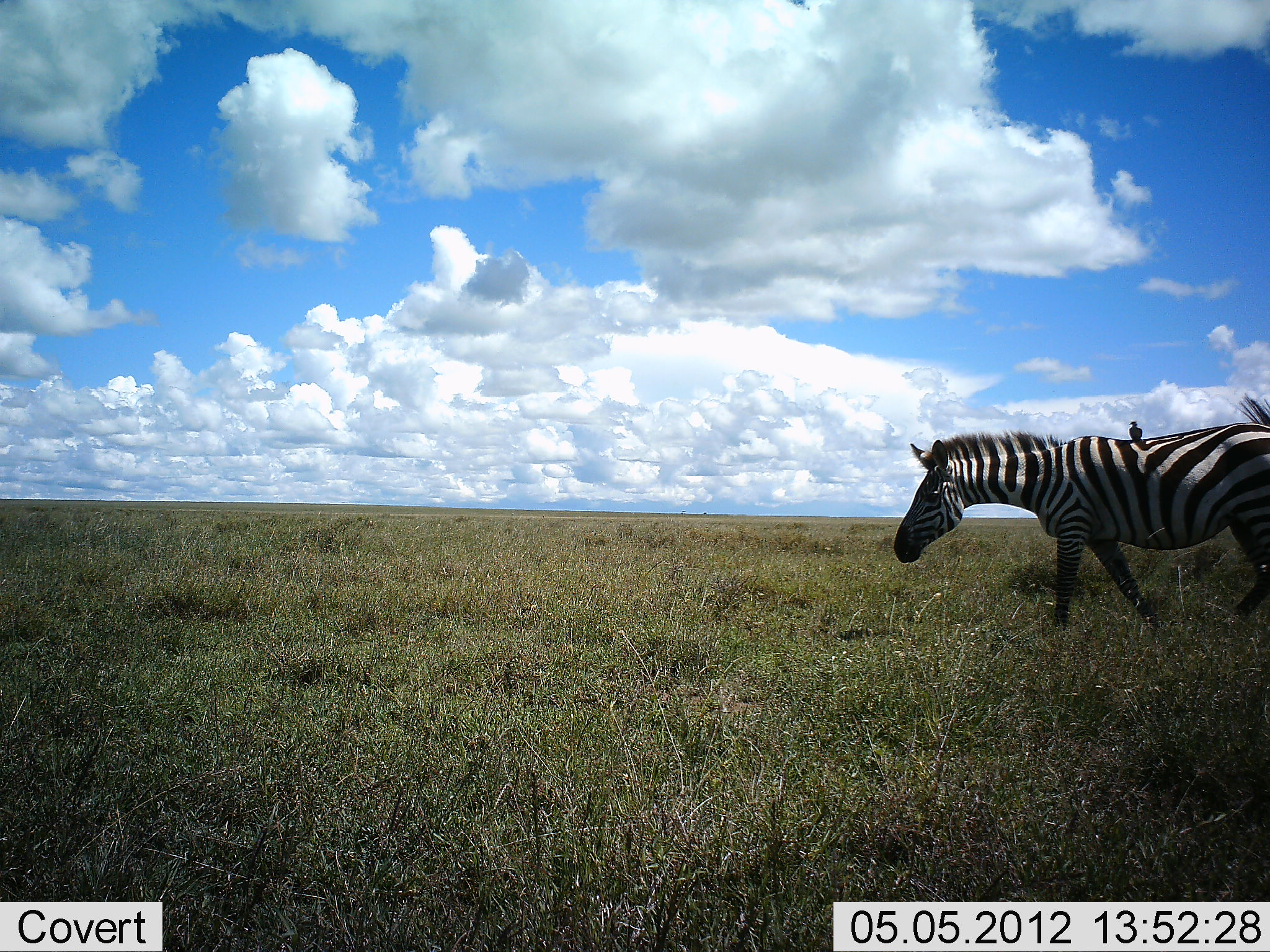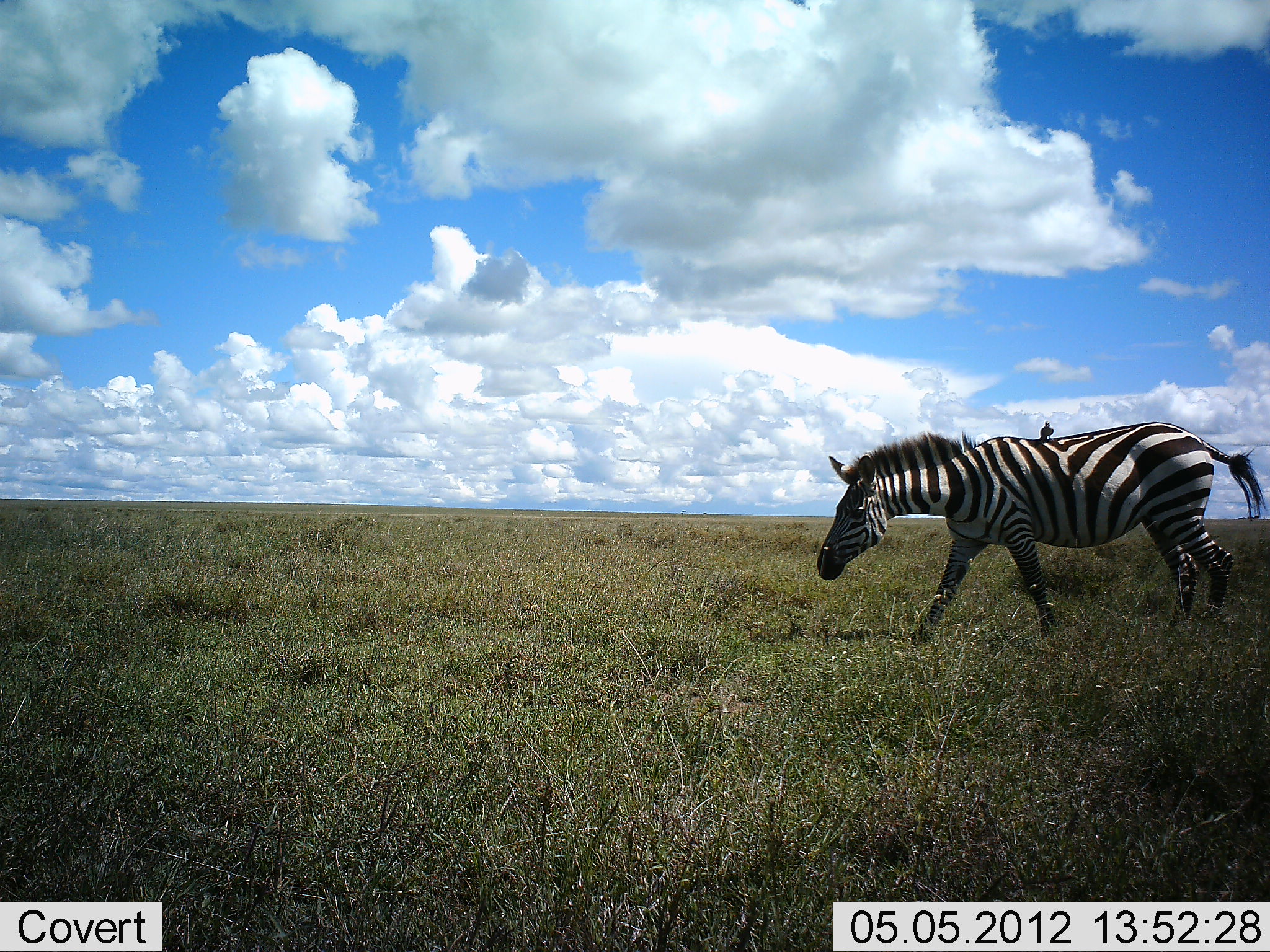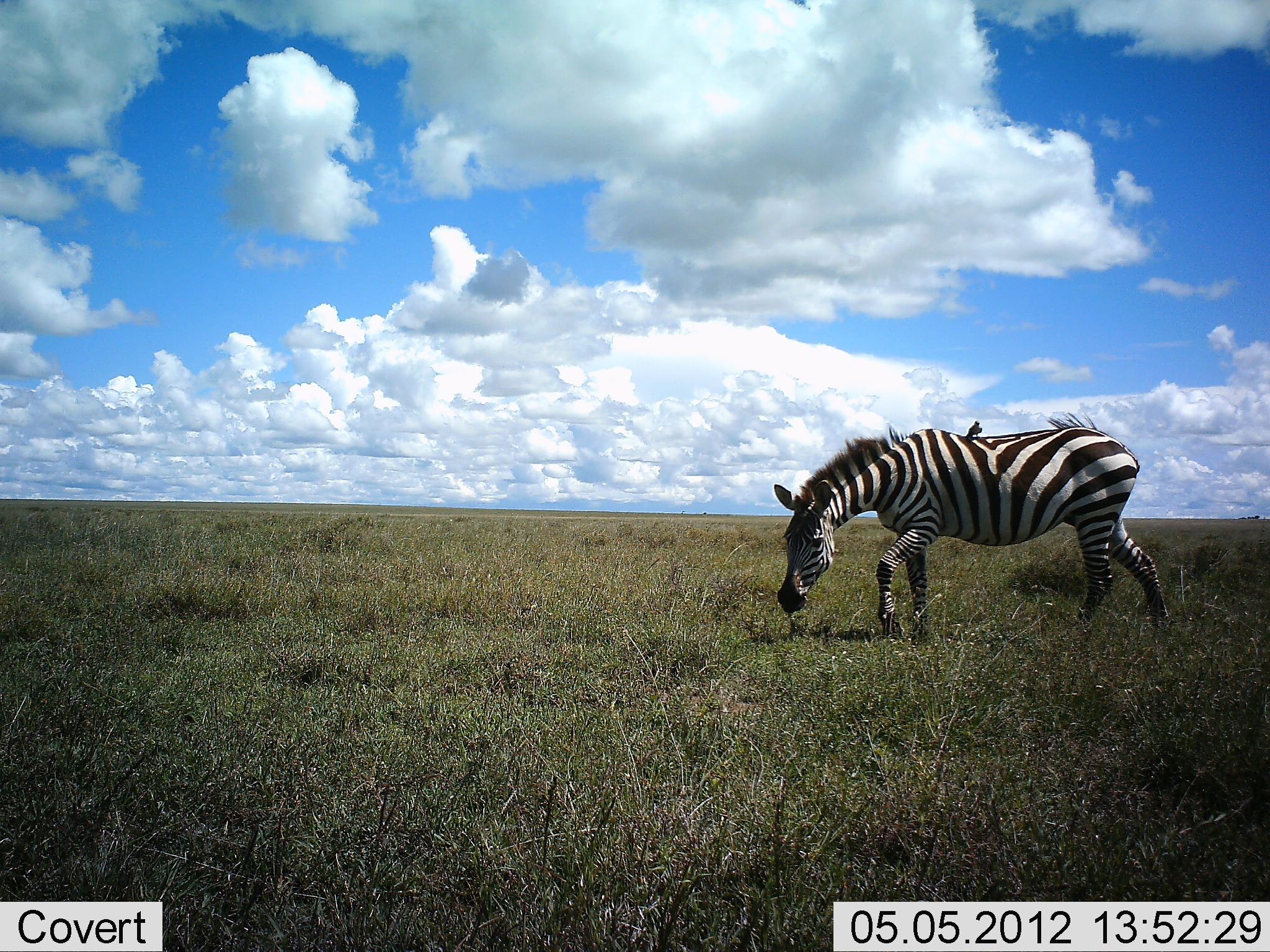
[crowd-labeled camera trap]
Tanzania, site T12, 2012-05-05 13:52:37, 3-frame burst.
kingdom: Animalia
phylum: Chordata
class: Aves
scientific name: Aves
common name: bird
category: otherbird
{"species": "otherbird (bird) (Aves)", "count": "1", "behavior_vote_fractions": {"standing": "40%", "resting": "30%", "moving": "10%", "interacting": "20%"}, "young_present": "0%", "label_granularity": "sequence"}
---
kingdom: Animalia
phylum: Chordata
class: Mammalia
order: Perissodactyla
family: Equidae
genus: Equus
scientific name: Equus quagga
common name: plains zebra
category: zebra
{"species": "zebra (plains zebra) (Equus quagga)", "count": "1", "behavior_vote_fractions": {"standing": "0%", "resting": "0%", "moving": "100%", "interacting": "8%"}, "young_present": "0%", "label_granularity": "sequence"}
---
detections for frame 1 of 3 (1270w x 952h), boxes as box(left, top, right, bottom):
animal: box(891, 392, 1270, 634); box(1126, 420, 1143, 440)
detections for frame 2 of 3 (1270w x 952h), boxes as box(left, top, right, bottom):
animal: box(815, 419, 1268, 651); box(1039, 420, 1055, 441)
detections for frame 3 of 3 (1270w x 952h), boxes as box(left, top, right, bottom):
animal: box(773, 413, 1172, 645); box(966, 420, 983, 439)